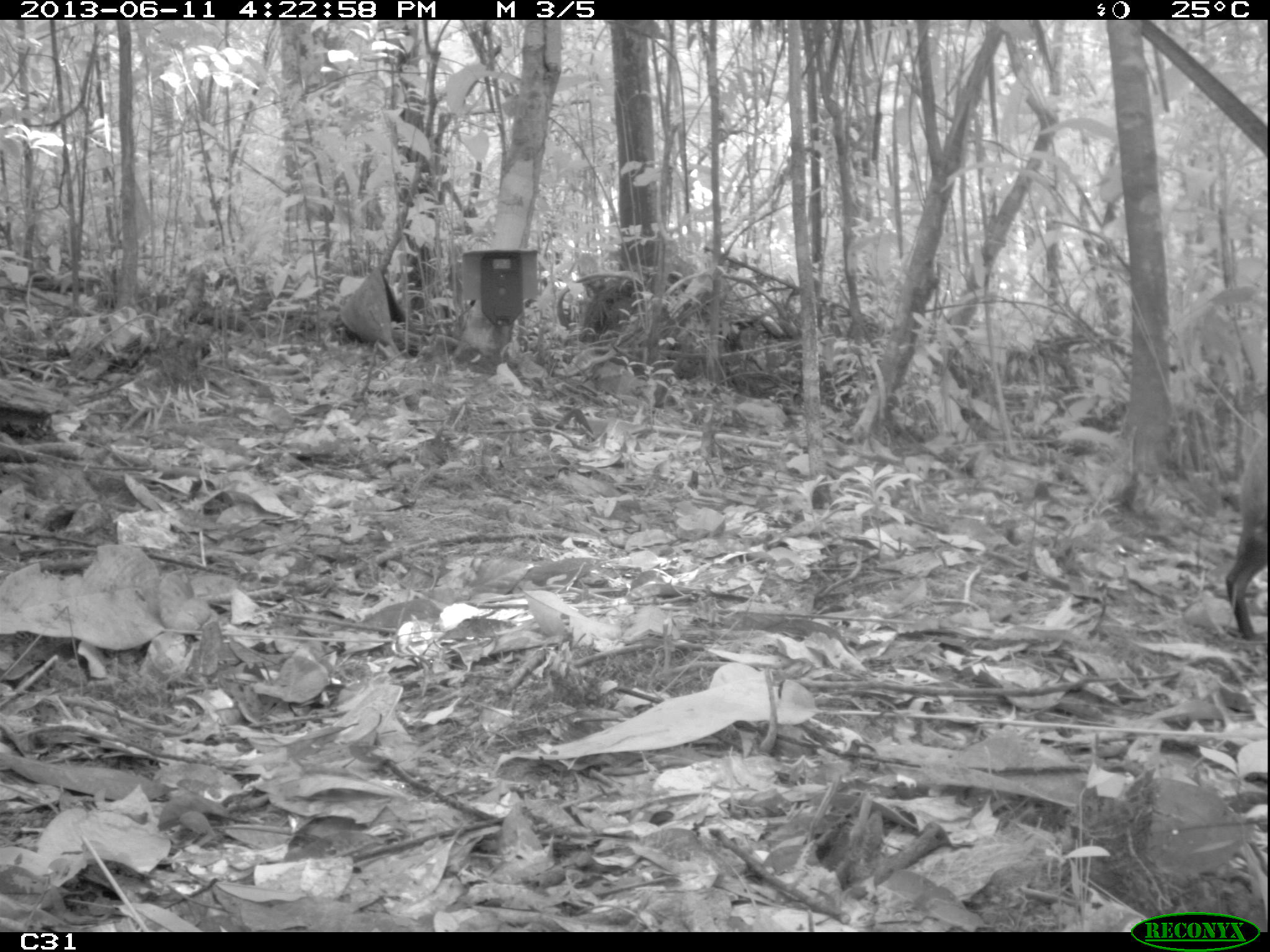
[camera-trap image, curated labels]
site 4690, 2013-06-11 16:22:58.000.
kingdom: Animalia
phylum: Chordata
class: Mammalia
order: Rodentia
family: Dasyproctidae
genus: Dasyprocta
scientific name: Dasyprocta leporina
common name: red-rumped agouti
Dasyprocta leporina (red-rumped agouti), count 1, age adult.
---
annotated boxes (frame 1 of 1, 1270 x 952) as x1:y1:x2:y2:
dasyprocta leporina: 1223:423:1270:636